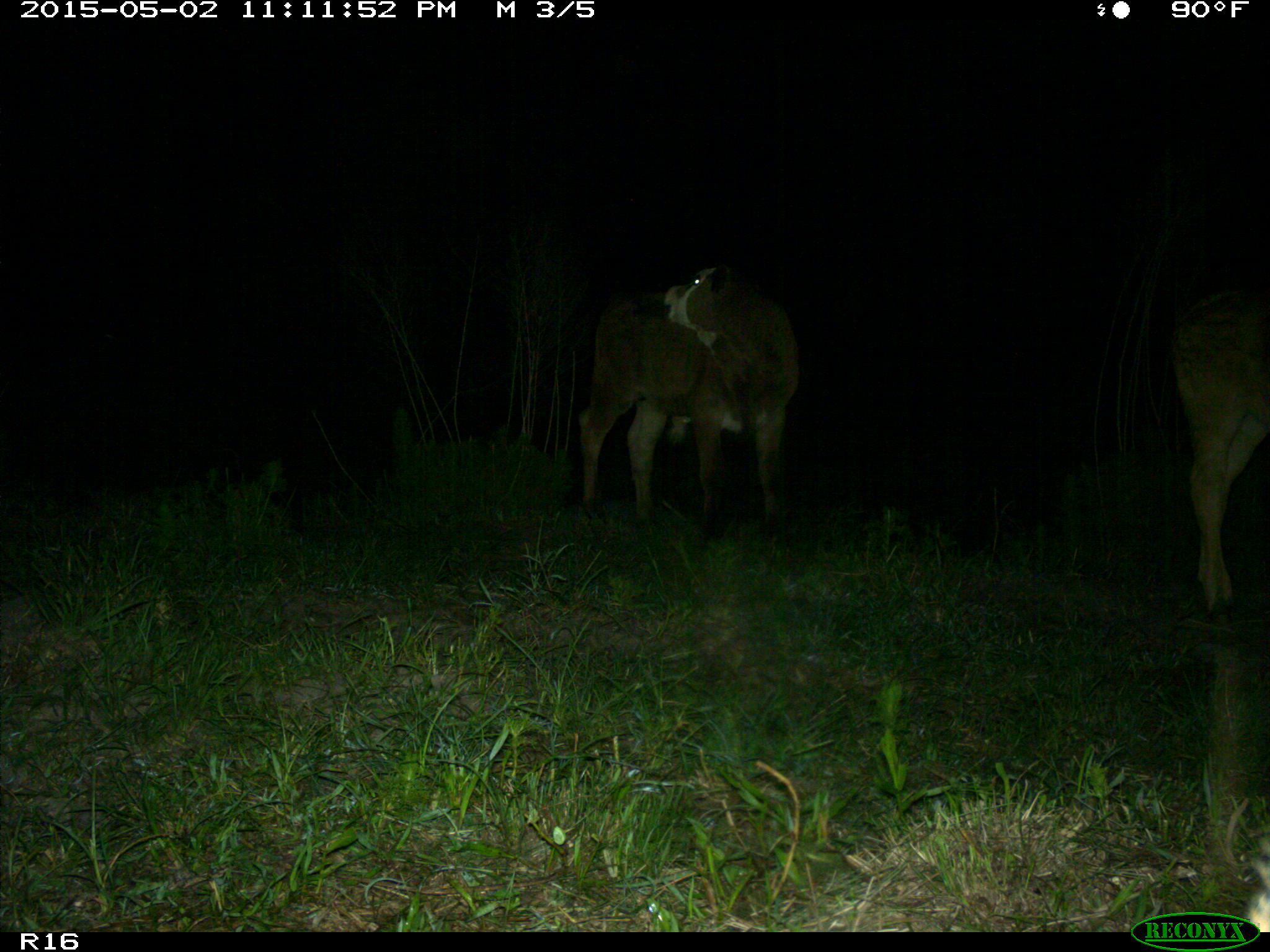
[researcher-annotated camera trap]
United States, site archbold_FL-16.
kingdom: Animalia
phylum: Chordata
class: Mammalia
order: Artiodactyla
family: Bovidae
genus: Bos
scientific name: Bos taurus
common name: domestic cow